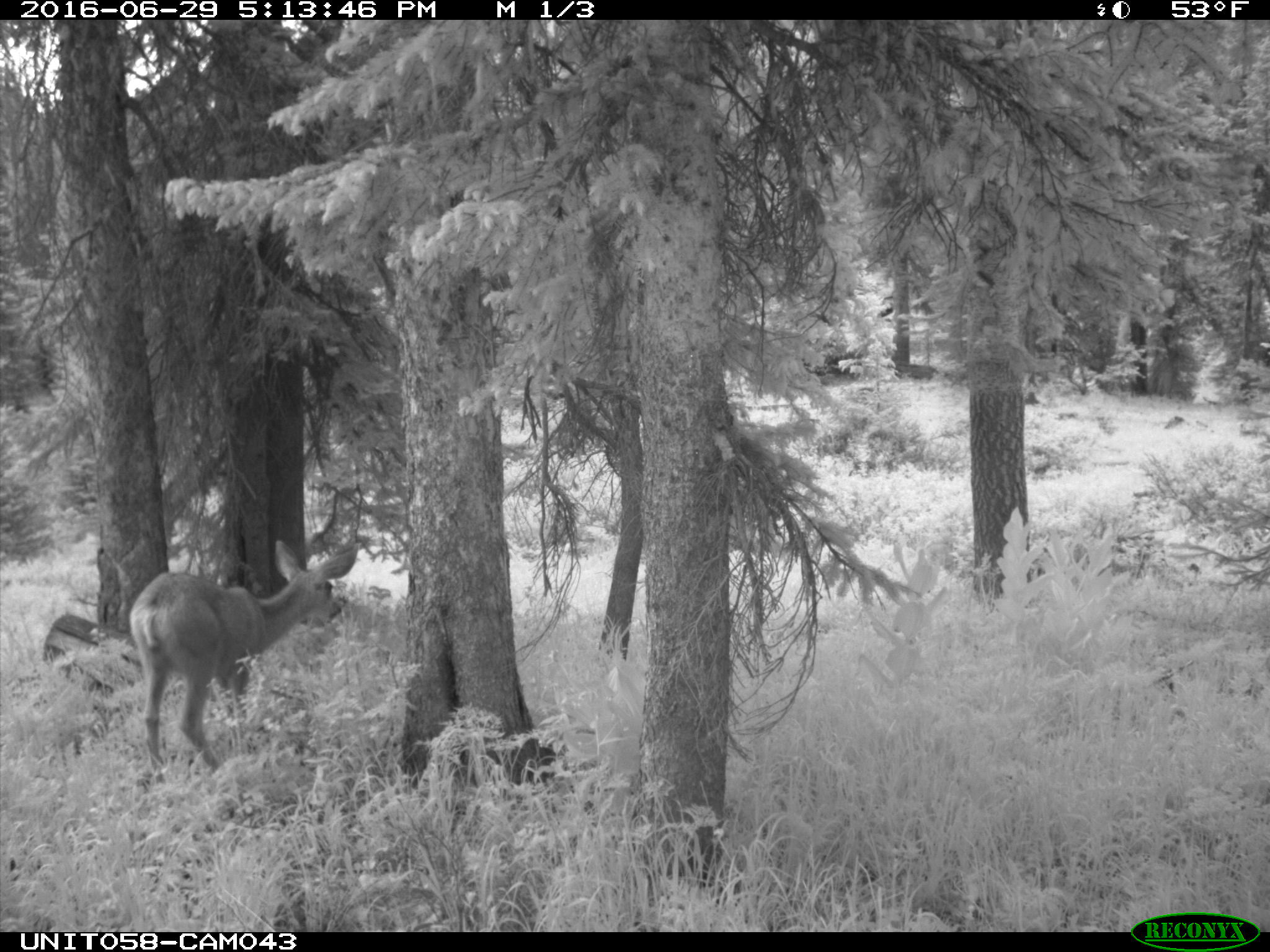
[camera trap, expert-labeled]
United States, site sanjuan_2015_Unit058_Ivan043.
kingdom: Animalia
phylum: Chordata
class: Mammalia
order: Artiodactyla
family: Cervidae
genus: Odocoileus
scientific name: Odocoileus hemionus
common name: mule deer